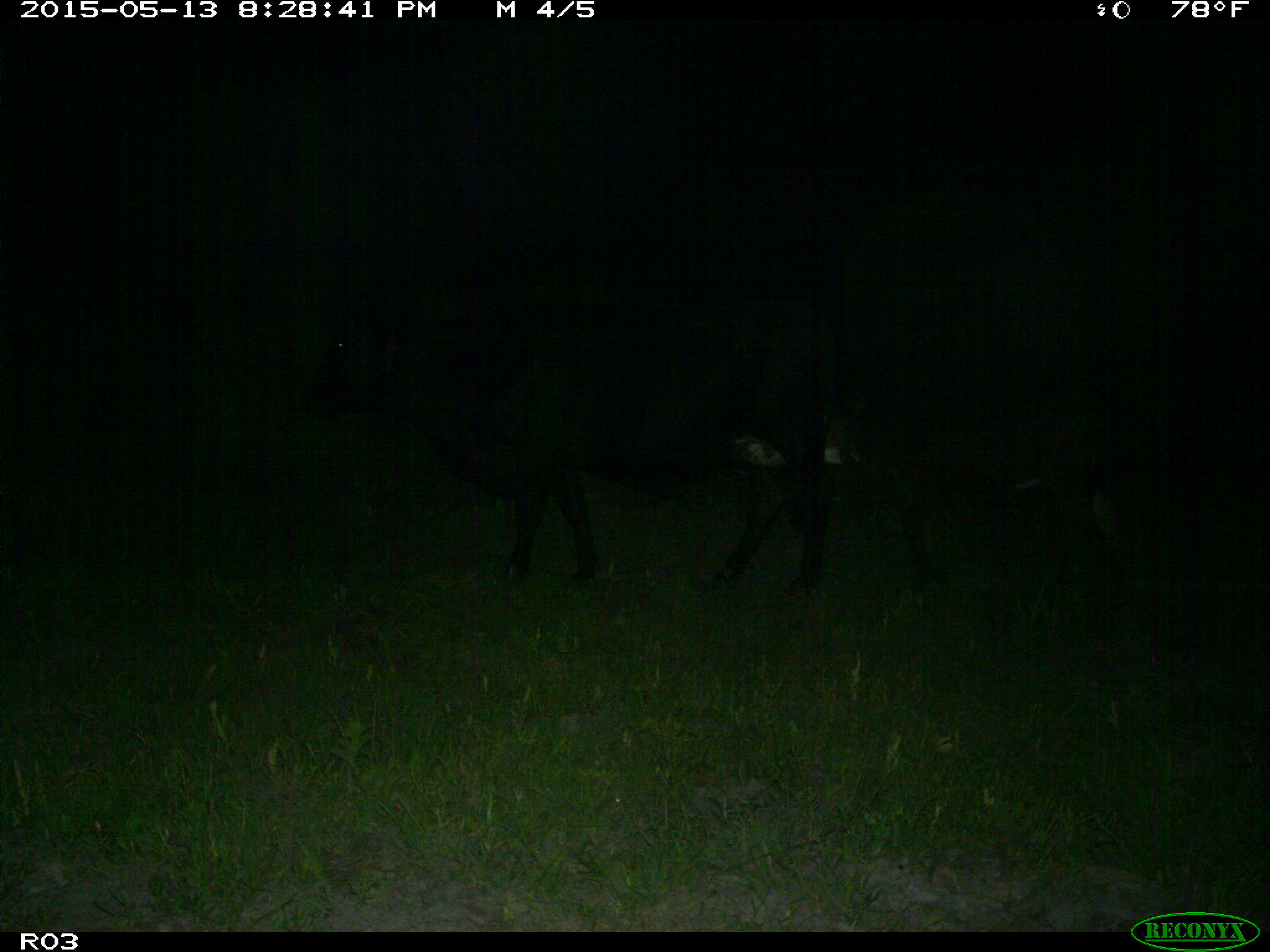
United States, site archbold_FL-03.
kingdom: Animalia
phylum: Chordata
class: Mammalia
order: Artiodactyla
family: Bovidae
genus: Bos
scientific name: Bos taurus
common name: domestic cow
Bos taurus (domestic cow).